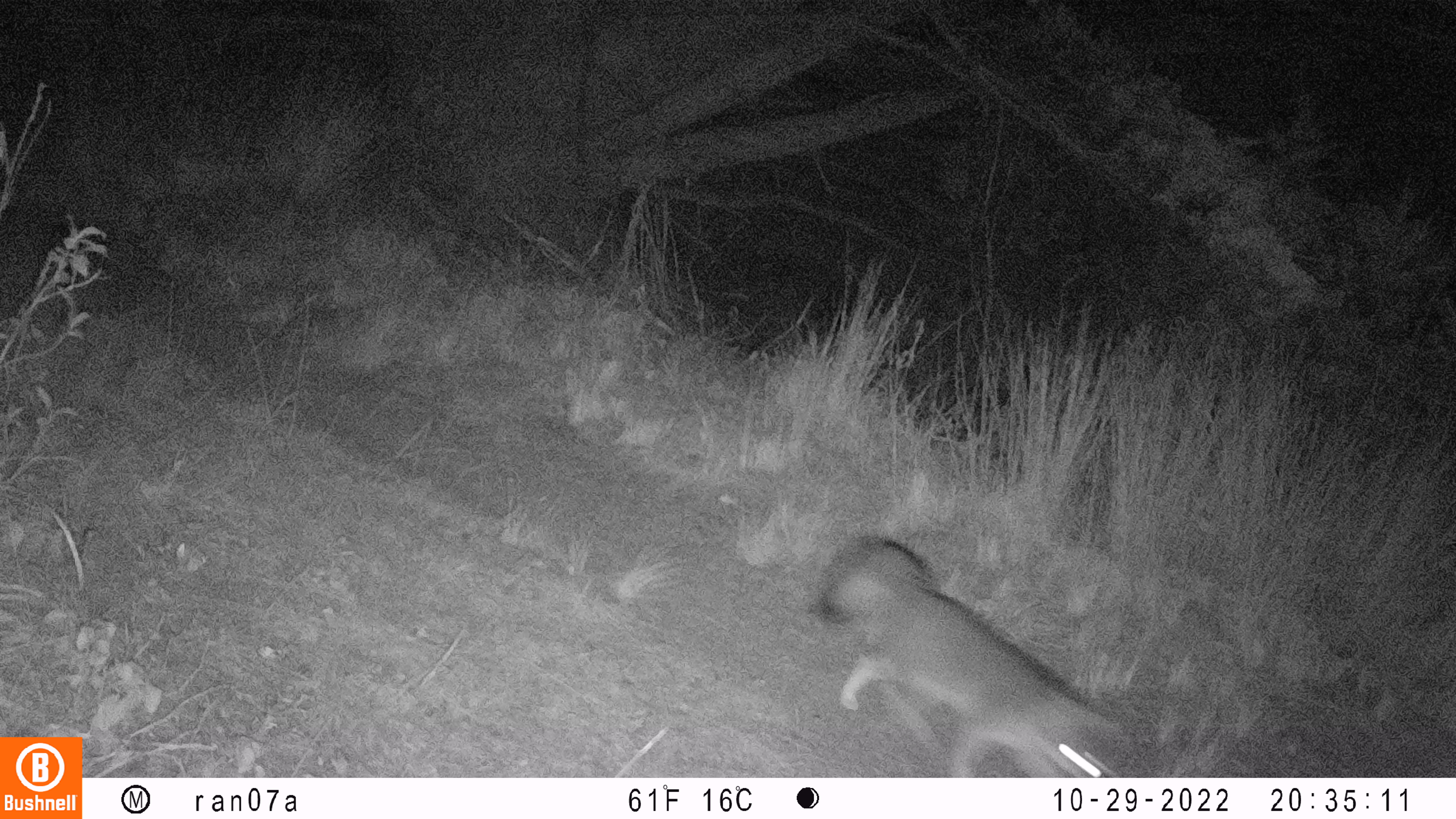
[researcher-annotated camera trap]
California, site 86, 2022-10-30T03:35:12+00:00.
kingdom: Animalia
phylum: Chordata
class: Mammalia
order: Carnivora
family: Canidae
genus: Urocyon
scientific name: Urocyon cinereoargenteus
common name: gray fox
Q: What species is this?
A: Gray fox (Urocyon cinereoargenteus).